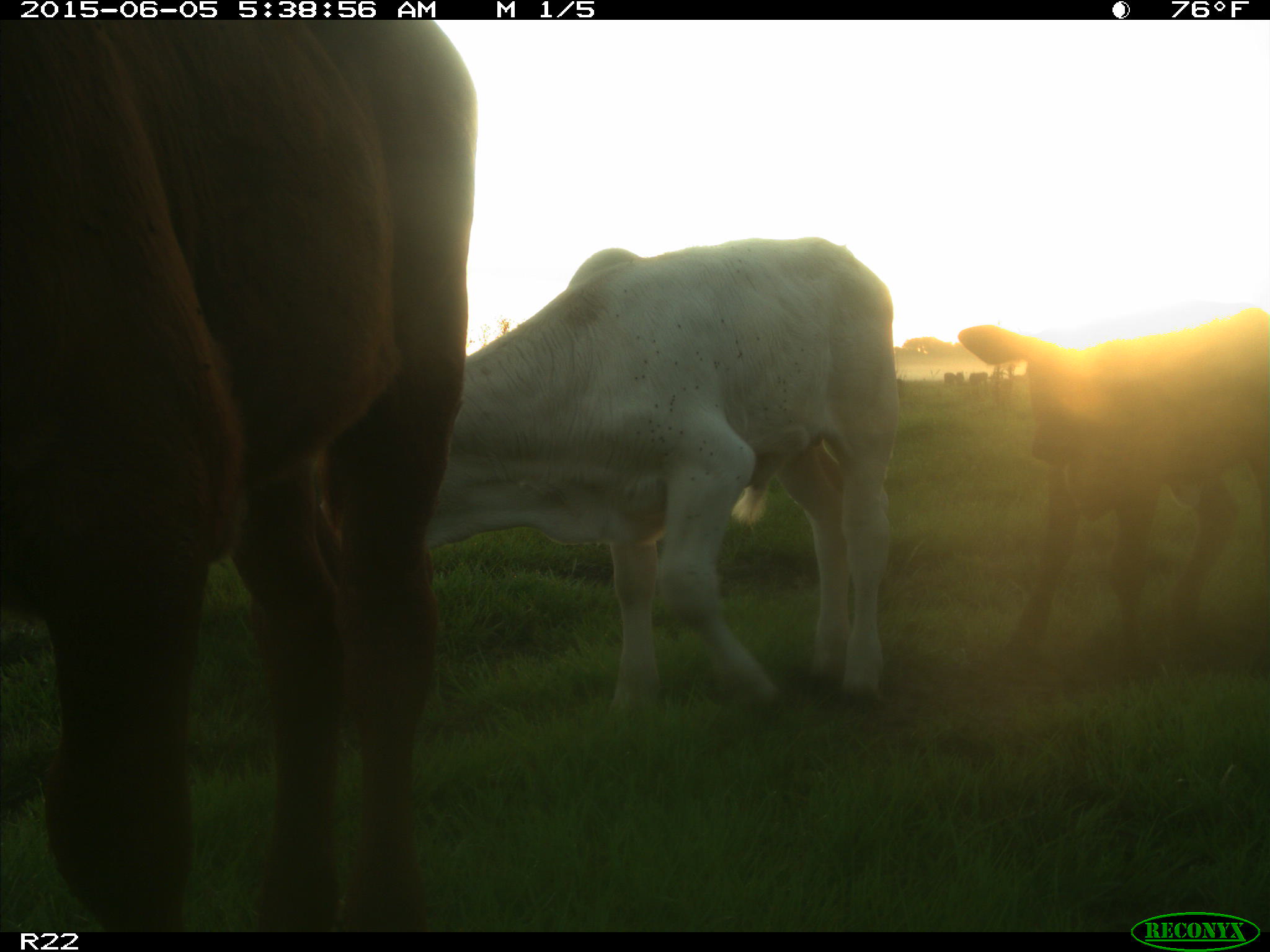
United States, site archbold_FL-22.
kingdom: Animalia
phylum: Chordata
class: Mammalia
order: Artiodactyla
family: Bovidae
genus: Bos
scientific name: Bos taurus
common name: domestic cow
Bos taurus (domestic cow).